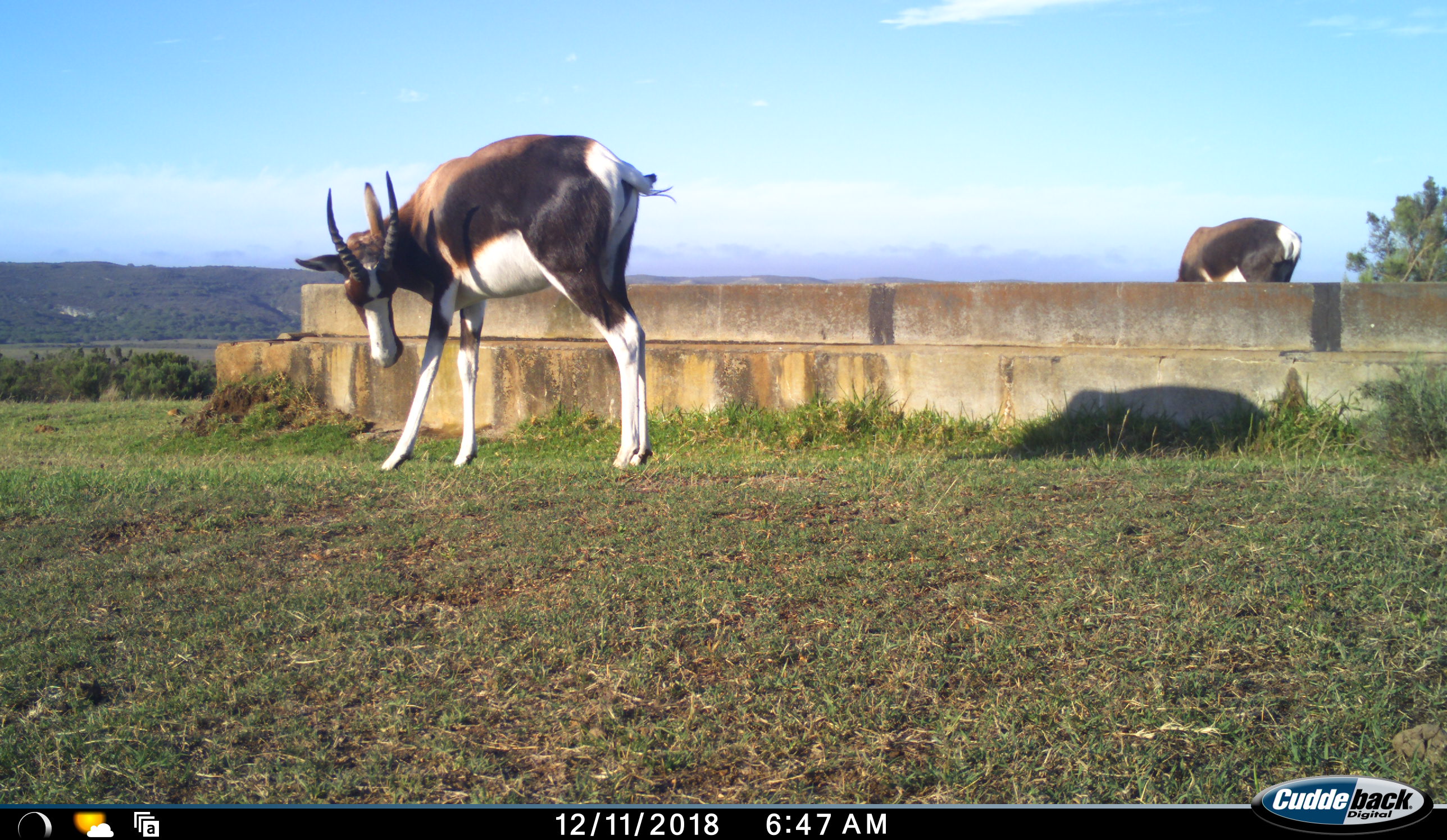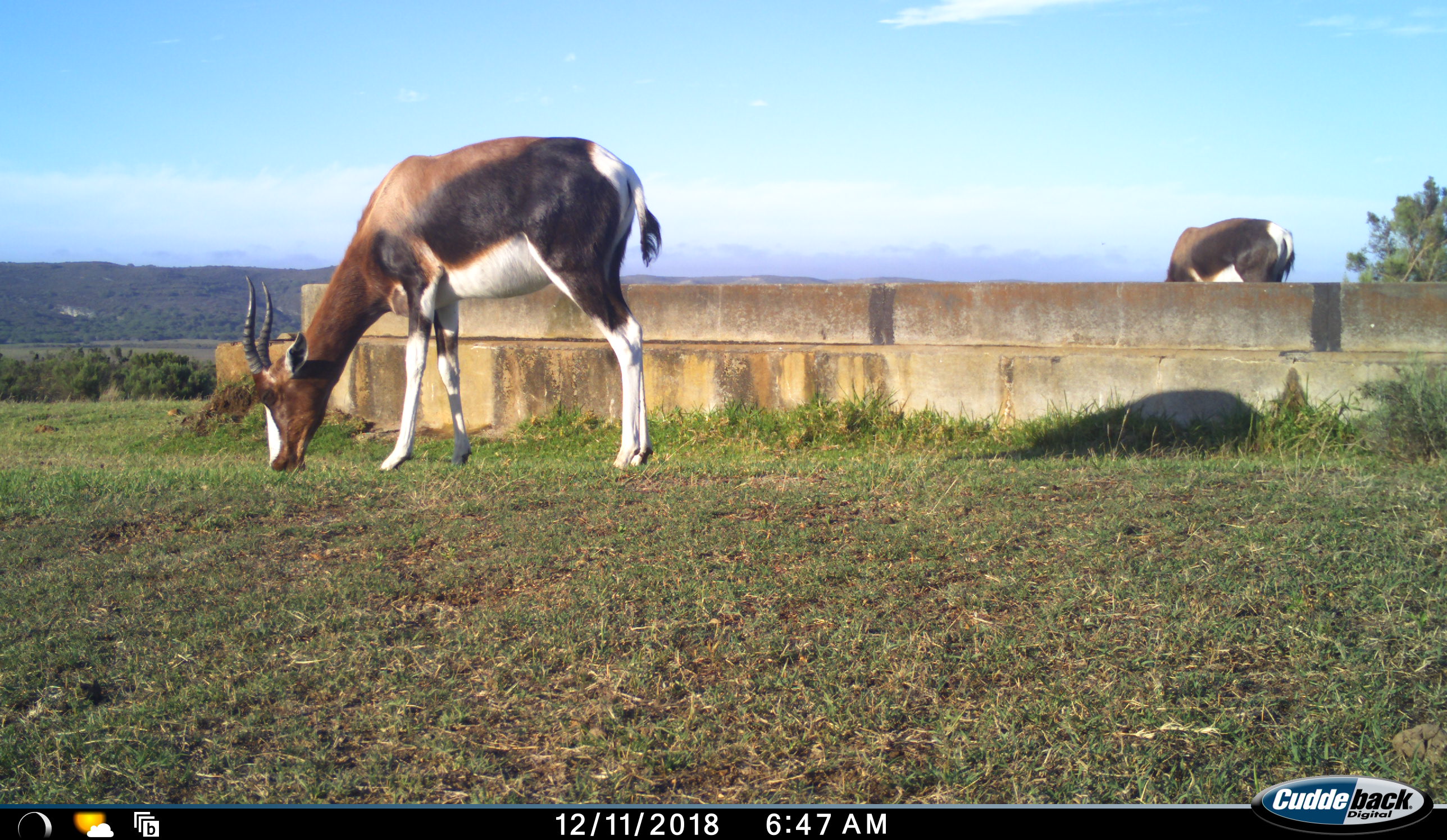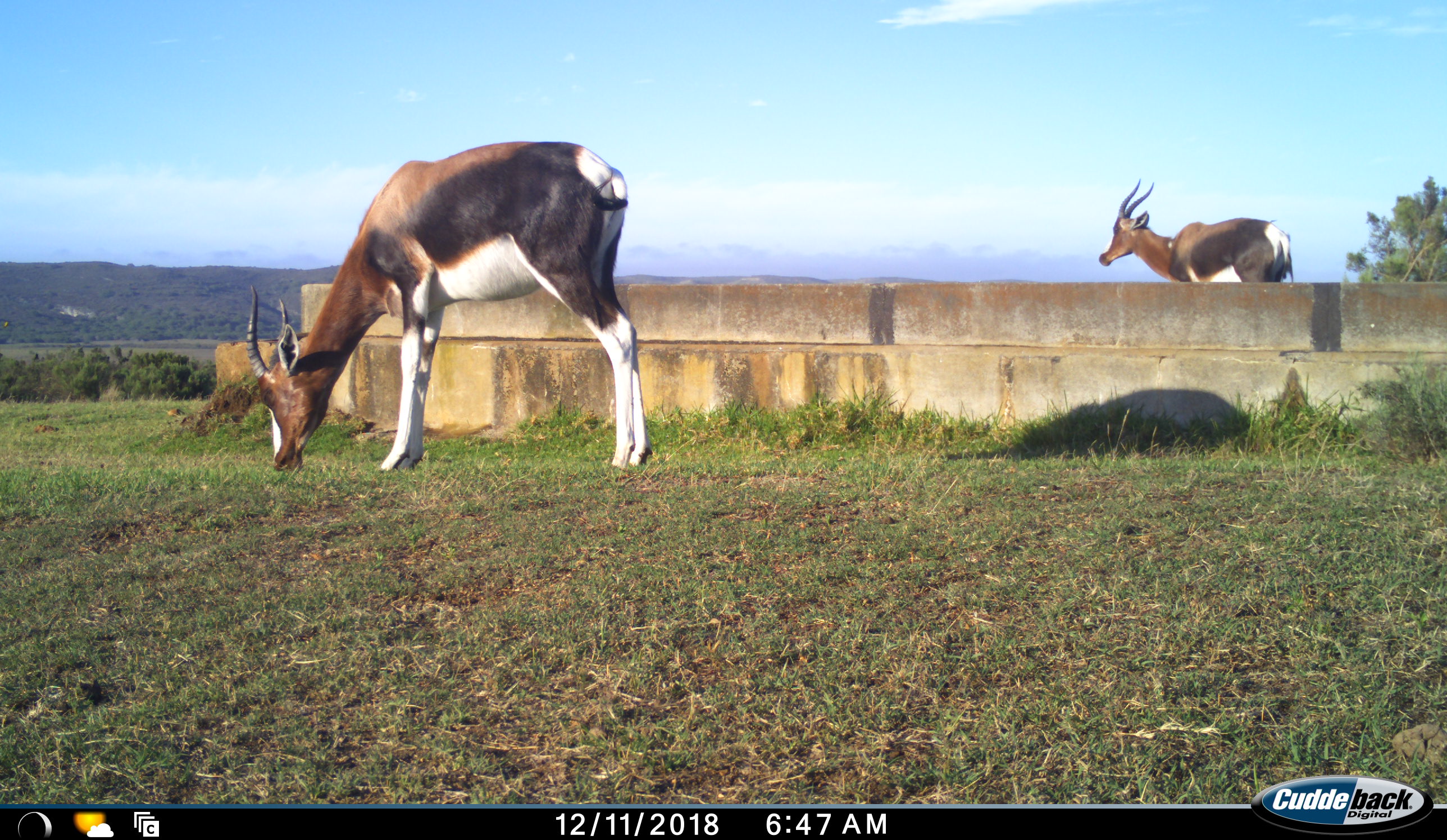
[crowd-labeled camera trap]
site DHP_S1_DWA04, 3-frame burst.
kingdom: Animalia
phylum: Chordata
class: Mammalia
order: Artiodactyla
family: Bovidae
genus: Damaliscus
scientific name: Damaliscus pygargus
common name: bontebok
Bontebok (Damaliscus pygargus), count 2. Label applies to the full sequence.